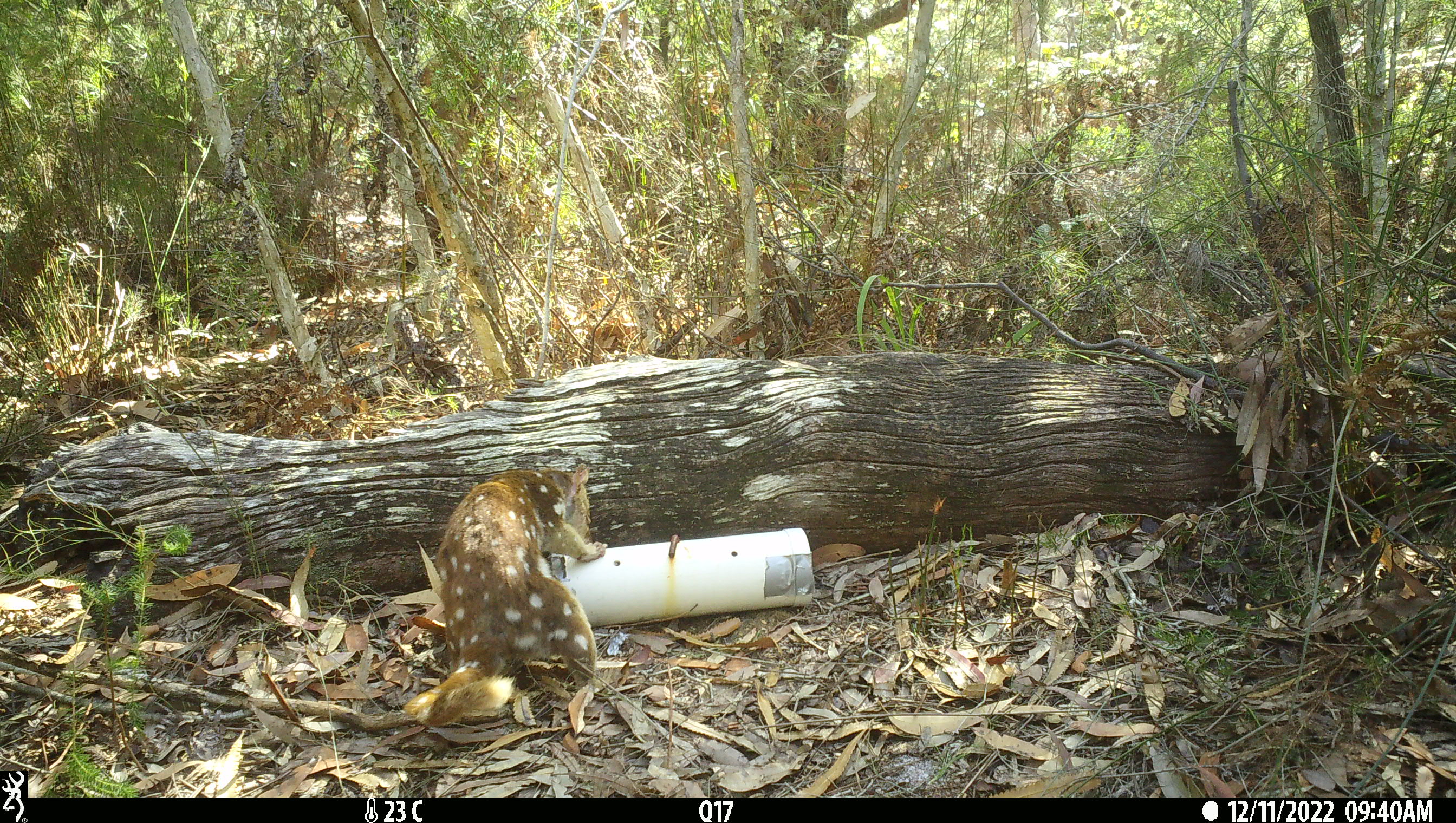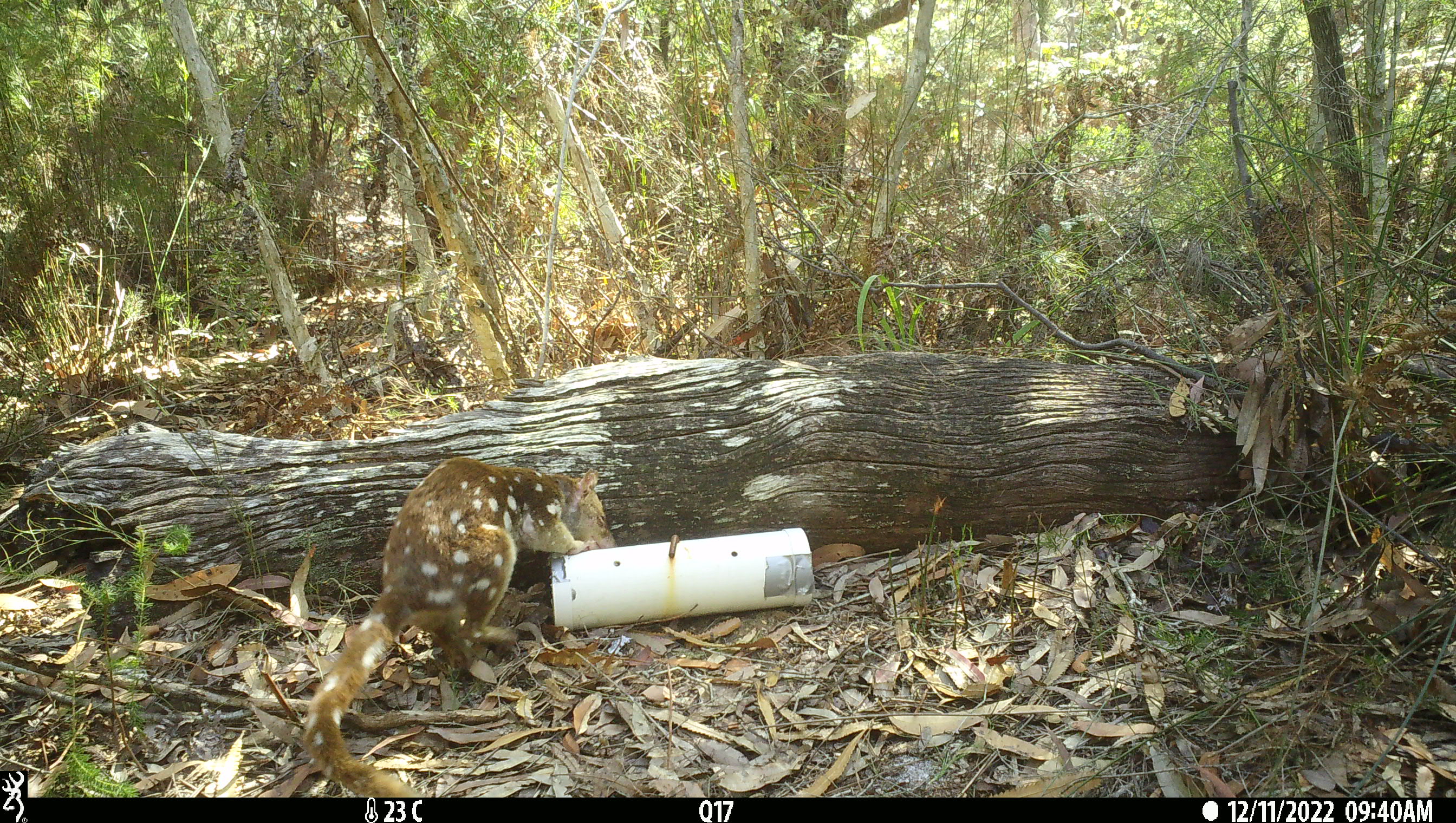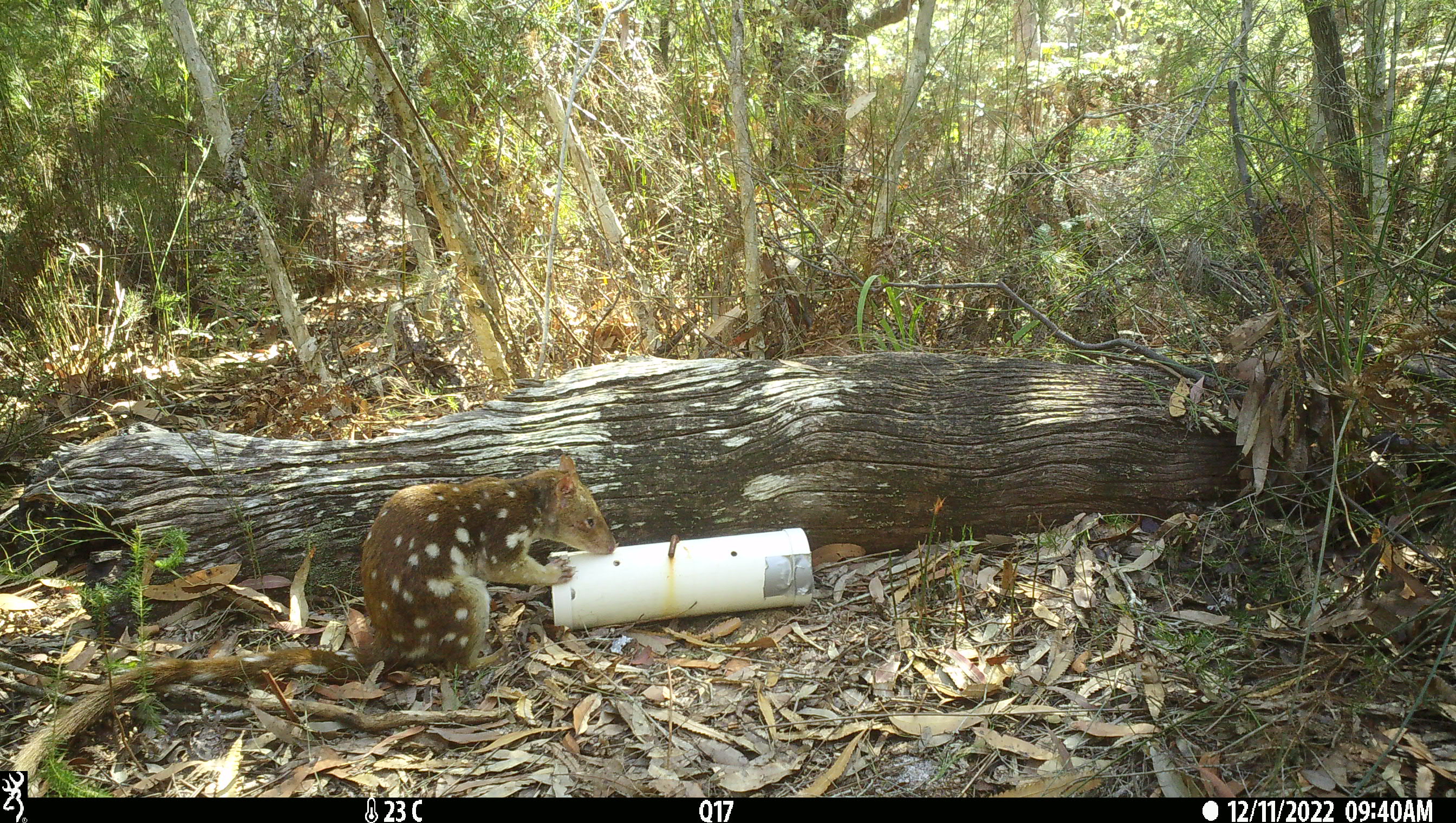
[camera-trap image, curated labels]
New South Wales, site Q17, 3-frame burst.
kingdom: Animalia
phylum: Chordata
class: Mammalia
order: Dasyuromorphia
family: Dasyuridae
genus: Dasyurus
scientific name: Dasyurus maculatus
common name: spotted-tailed quoll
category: quoll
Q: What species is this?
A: Quoll (spotted-tailed quoll) (Dasyurus maculatus).